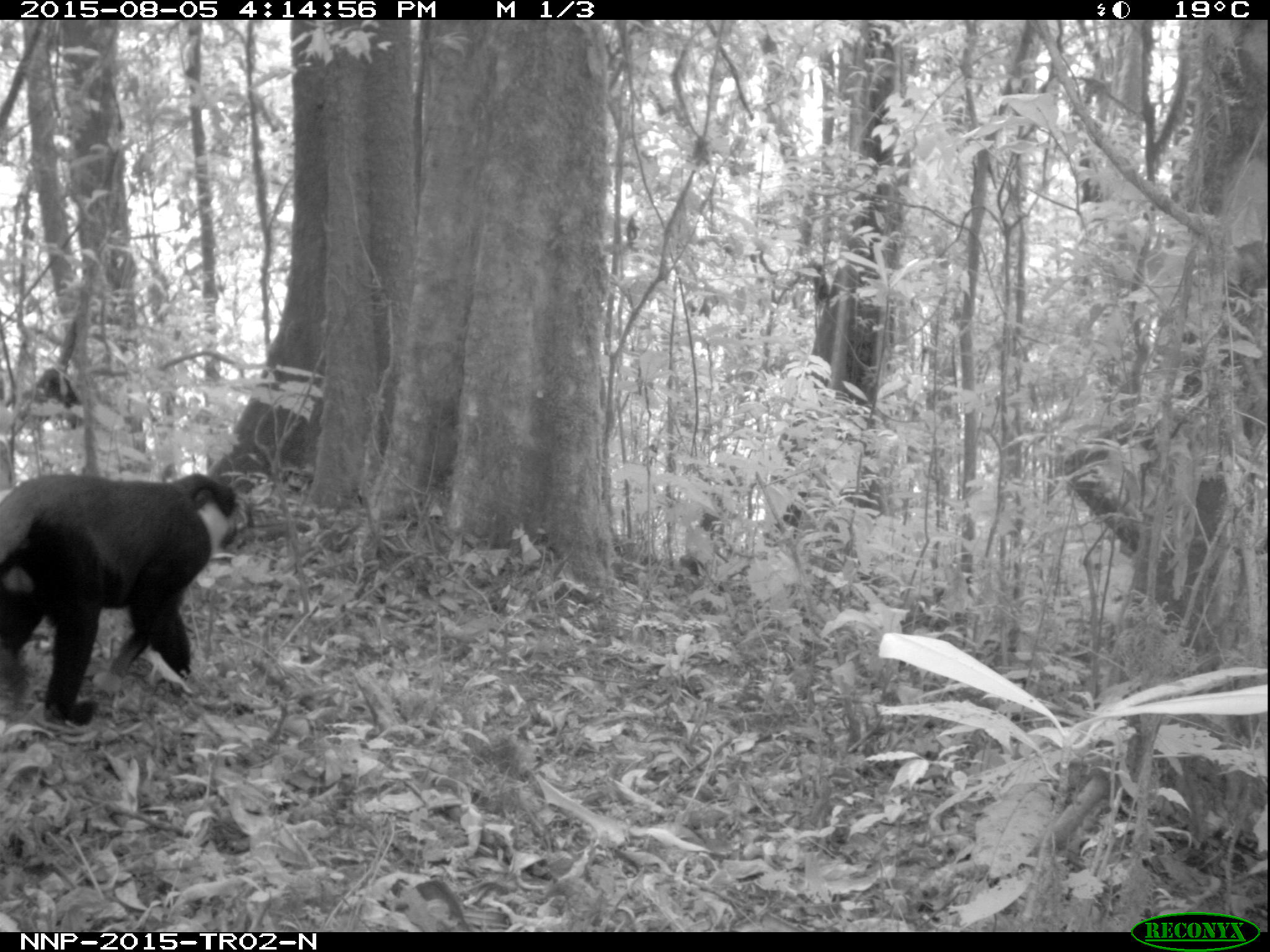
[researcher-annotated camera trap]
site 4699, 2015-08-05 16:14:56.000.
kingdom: Animalia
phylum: Chordata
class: Mammalia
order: Primates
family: Cercopithecidae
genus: Allochrocebus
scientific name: Allochrocebus lhoesti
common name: l'hoest's monkey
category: cercopithecus lhoesti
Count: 1.